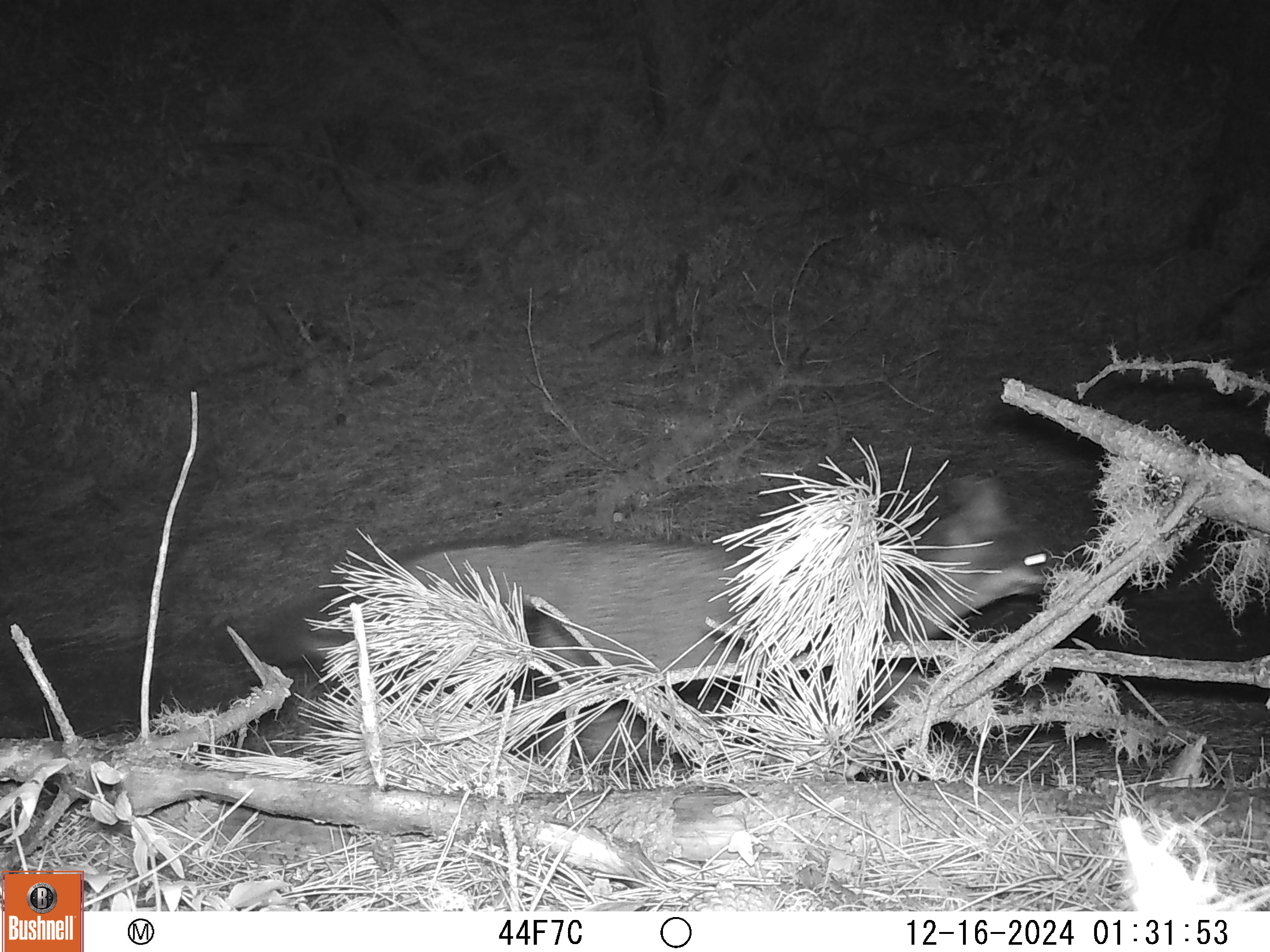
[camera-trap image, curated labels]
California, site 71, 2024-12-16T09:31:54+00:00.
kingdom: Animalia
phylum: Chordata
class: Mammalia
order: Carnivora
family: Canidae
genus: Urocyon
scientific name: Urocyon cinereoargenteus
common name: gray fox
Gray fox (Urocyon cinereoargenteus).